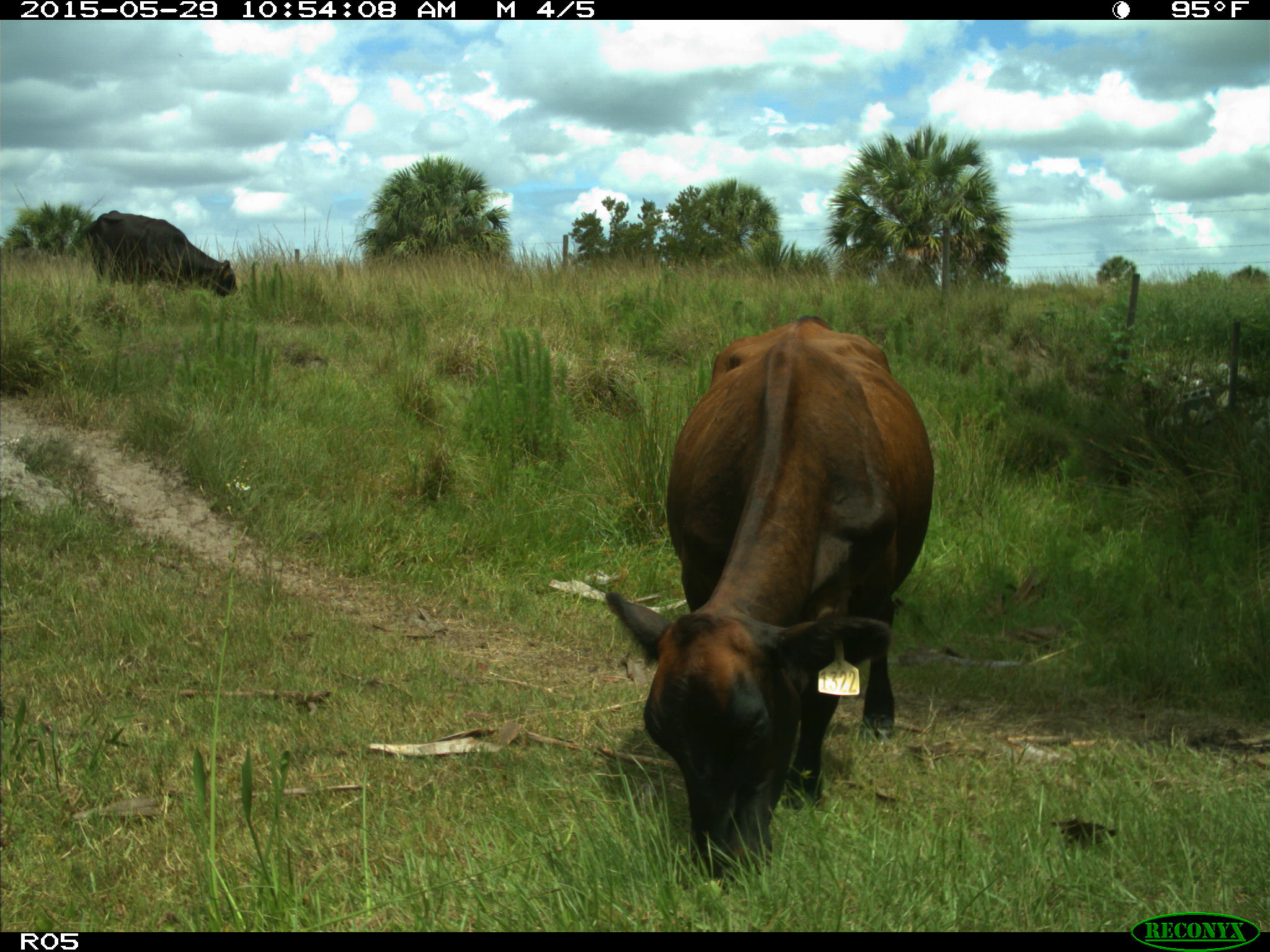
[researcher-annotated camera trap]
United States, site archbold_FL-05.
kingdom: Animalia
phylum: Chordata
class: Mammalia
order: Artiodactyla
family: Bovidae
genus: Bos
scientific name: Bos taurus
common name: domestic cow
Bos taurus (domestic cow).